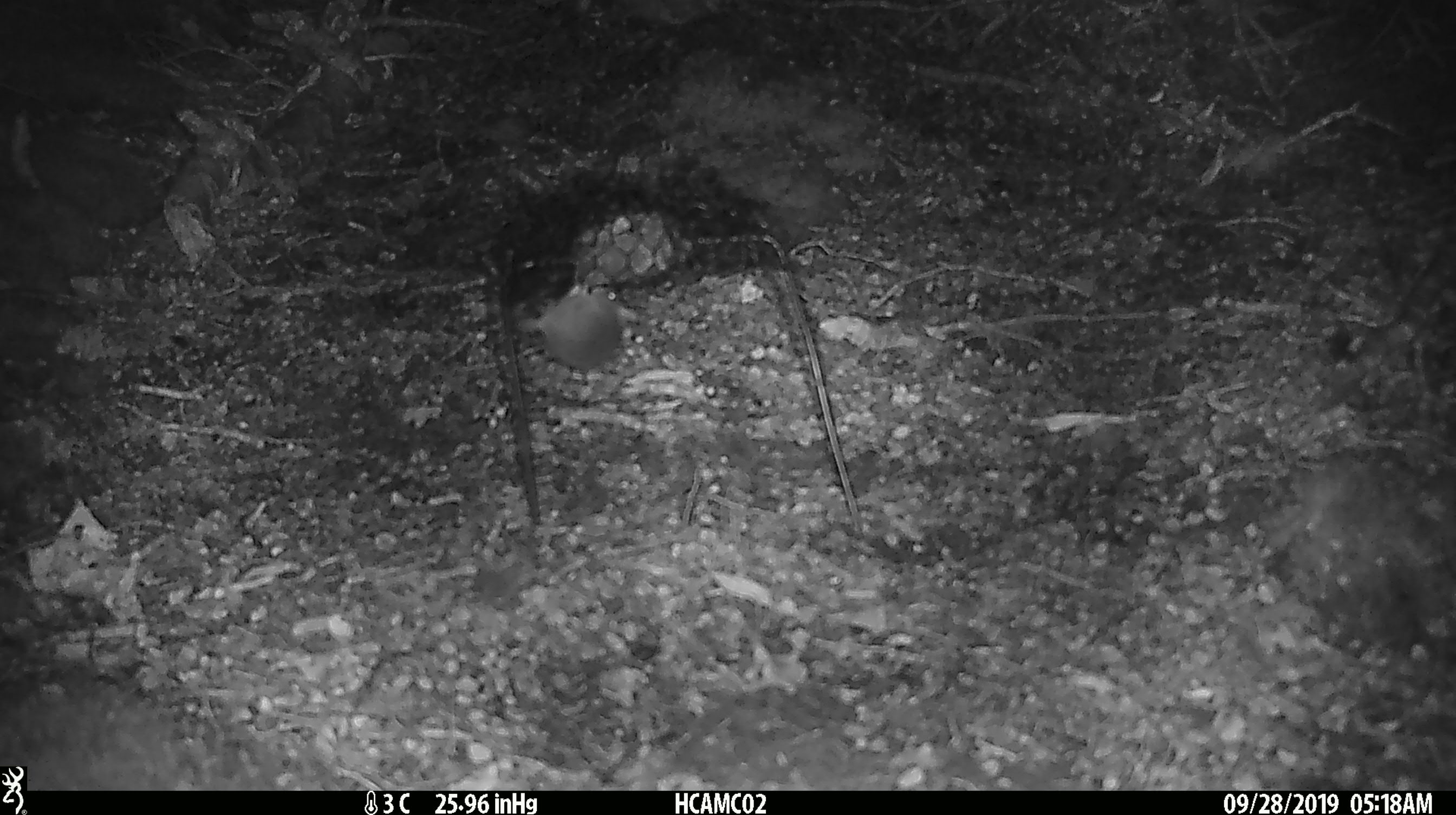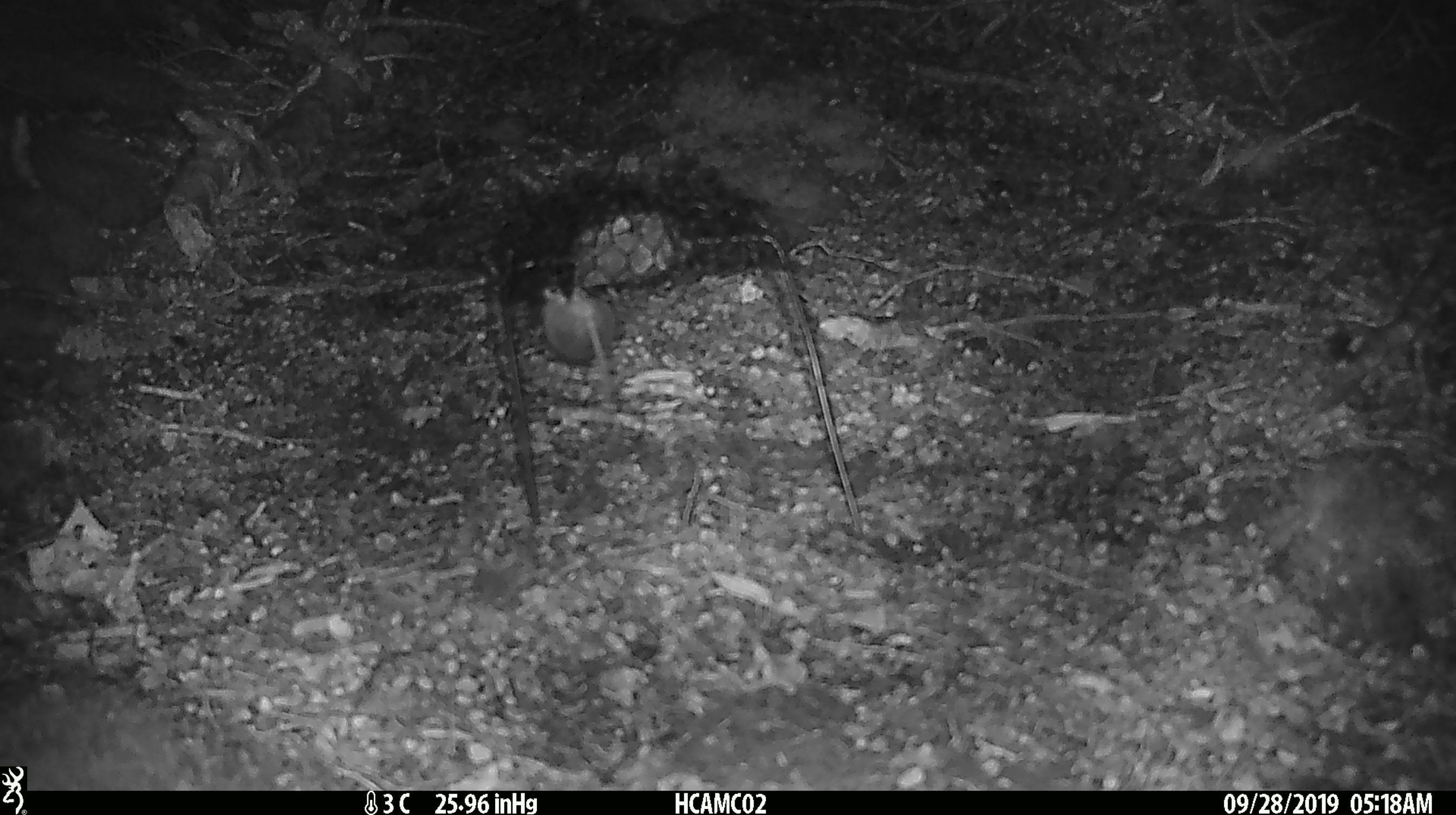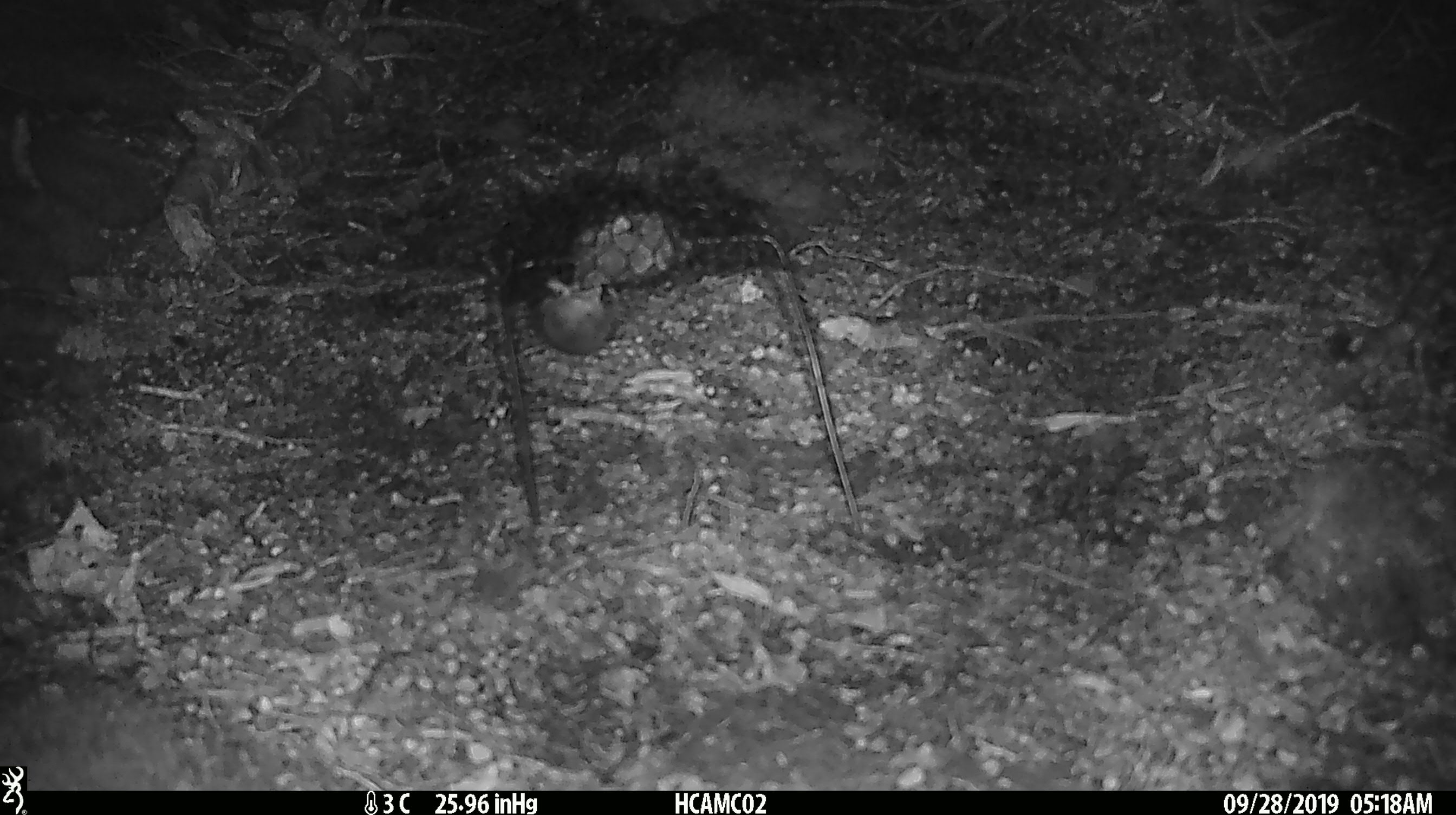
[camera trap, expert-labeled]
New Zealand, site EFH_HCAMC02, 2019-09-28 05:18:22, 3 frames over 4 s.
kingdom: Animalia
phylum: Chordata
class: Mammalia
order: Rodentia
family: Muridae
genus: Mus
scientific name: Mus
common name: mouse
Mouse (Mus).